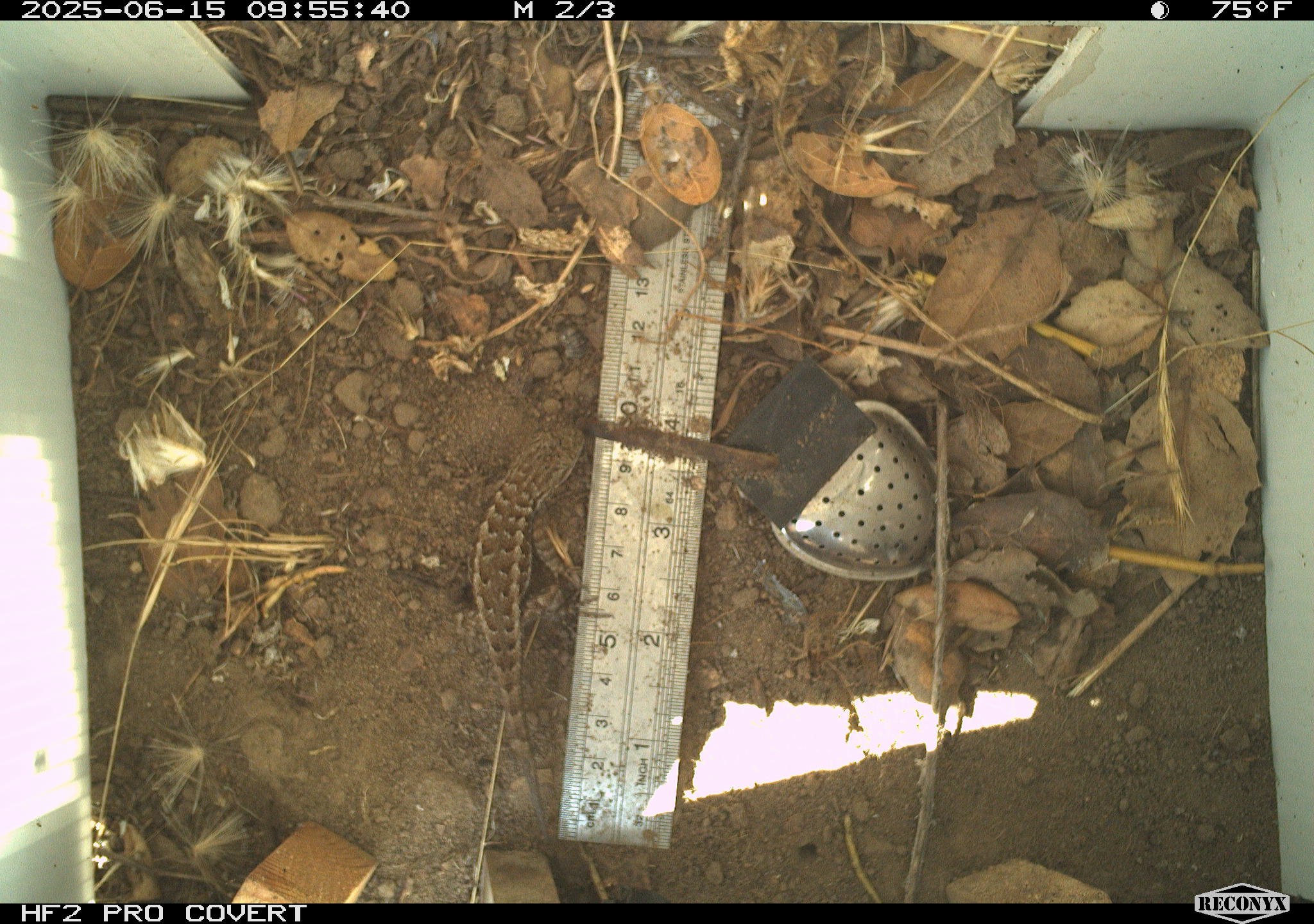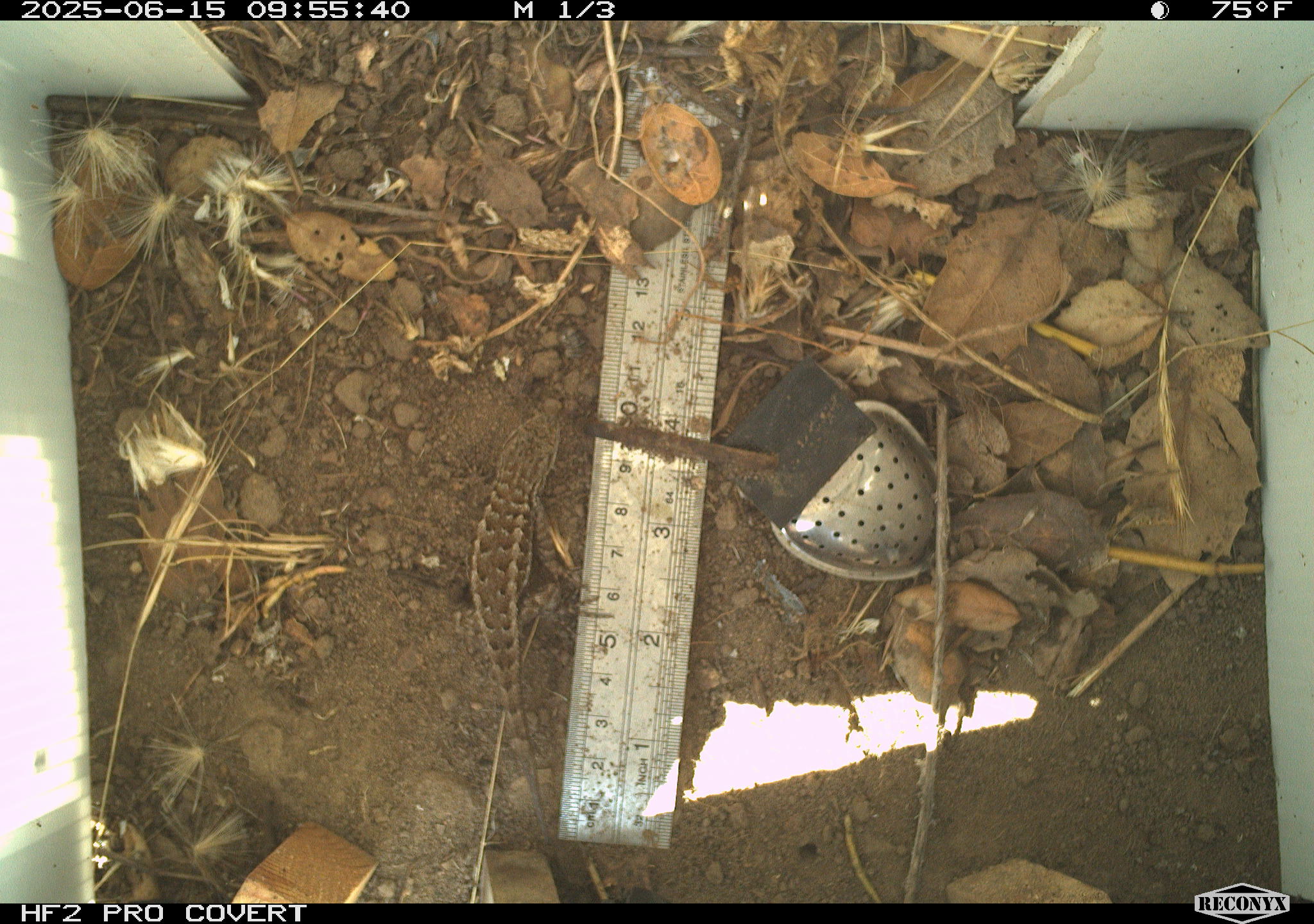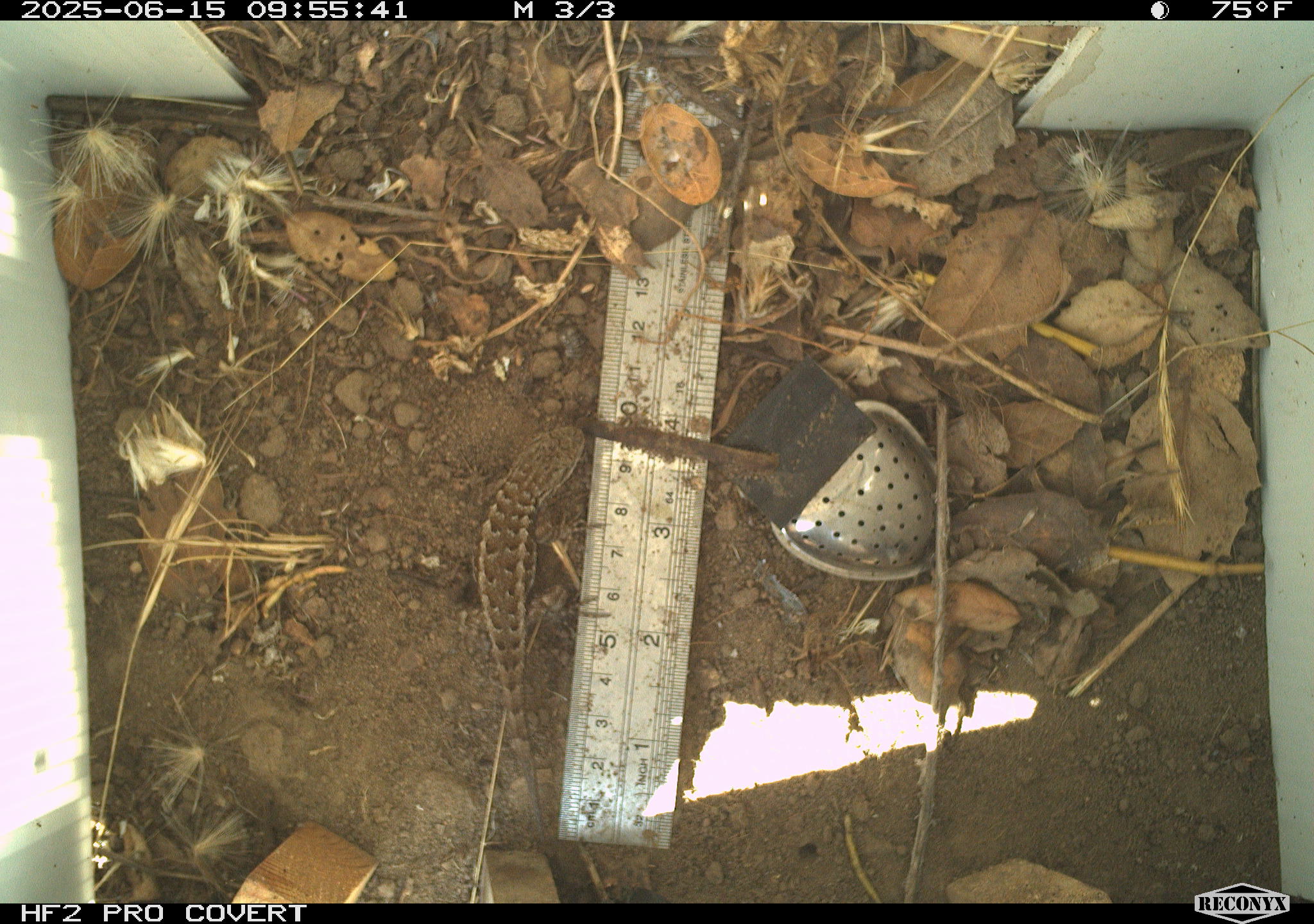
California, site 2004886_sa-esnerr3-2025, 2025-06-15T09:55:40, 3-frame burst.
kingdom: Animalia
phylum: Chordata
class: Reptilia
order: Squamata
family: Phrynosomatidae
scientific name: Phrynosomatidae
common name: north american spiny lizards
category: sceloporus/uta species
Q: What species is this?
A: Sceloporus/uta species (north american spiny lizards) (Phrynosomatidae).